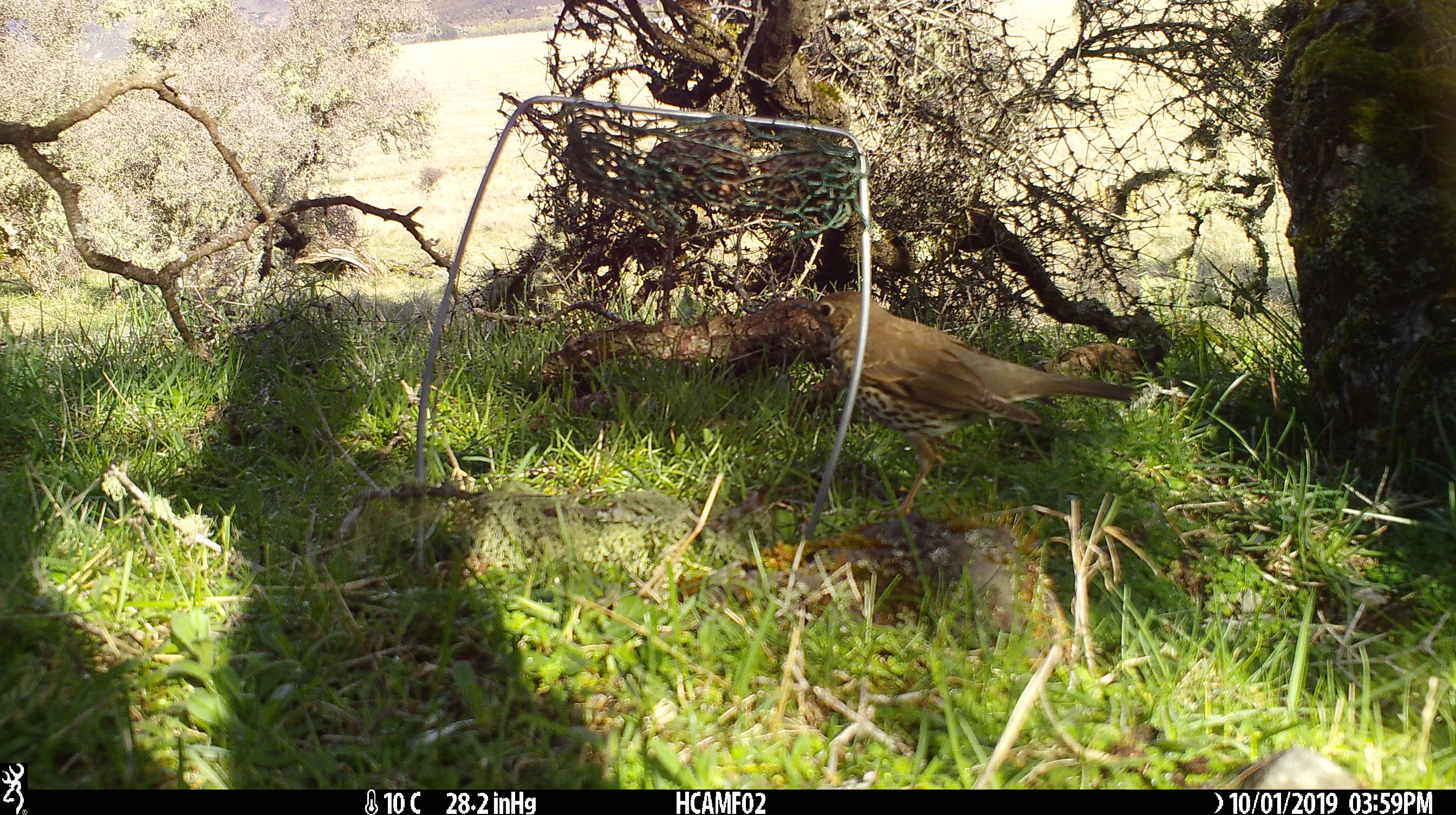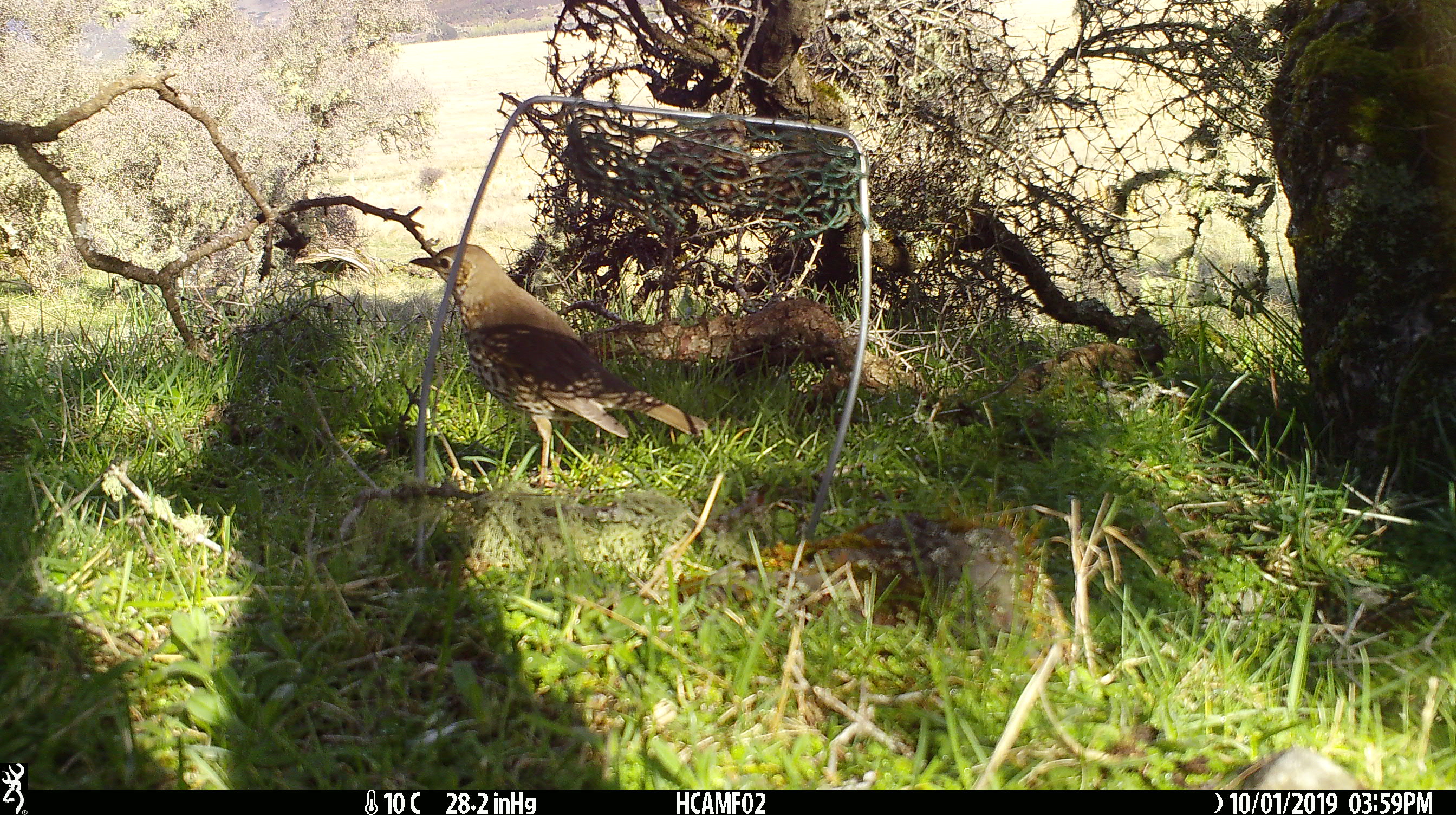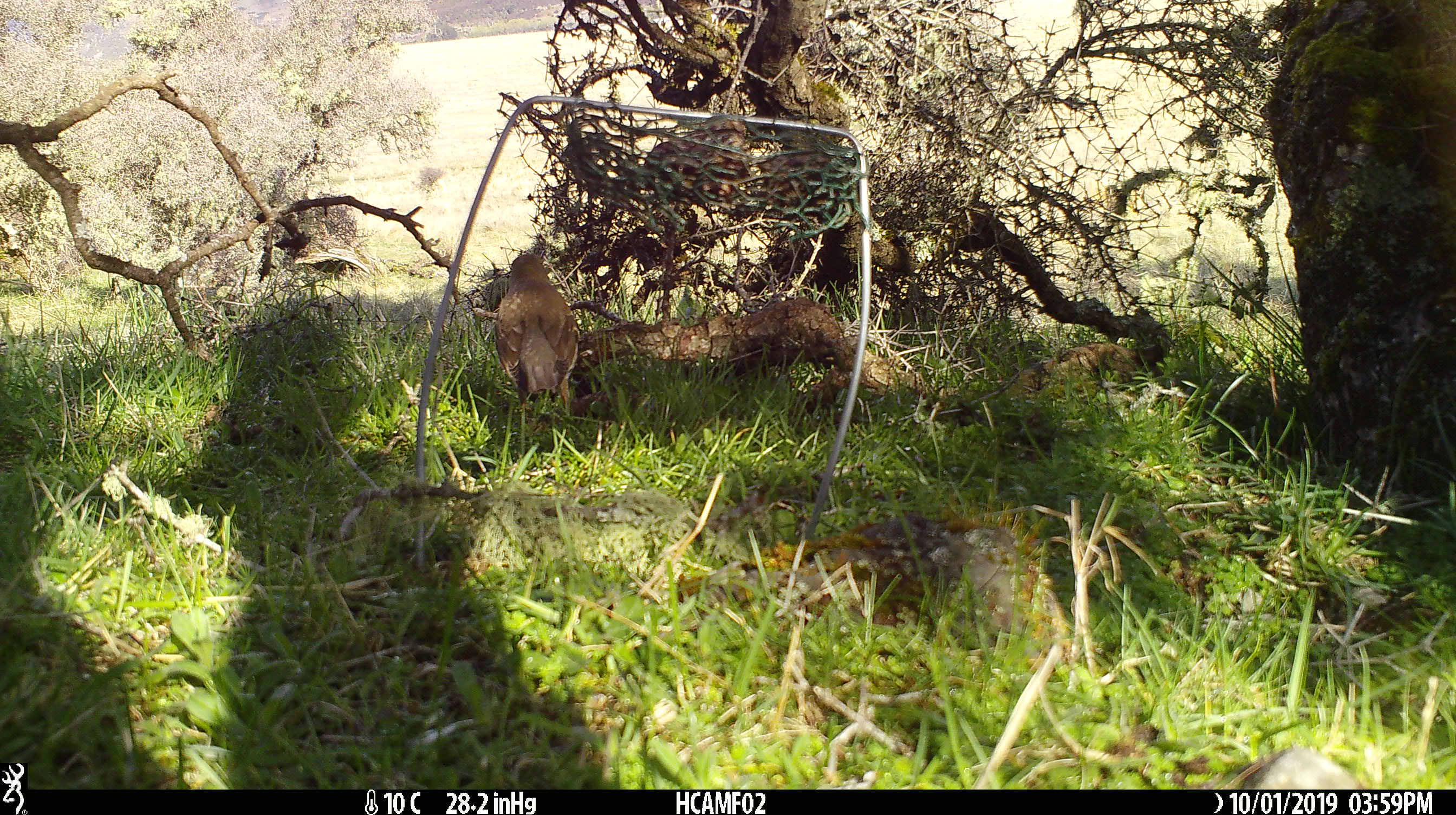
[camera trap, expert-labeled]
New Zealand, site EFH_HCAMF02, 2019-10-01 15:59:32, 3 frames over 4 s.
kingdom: Animalia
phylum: Chordata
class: Aves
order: Passeriformes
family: Turdidae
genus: Turdus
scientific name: Turdus philomelos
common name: song thrush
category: thrush